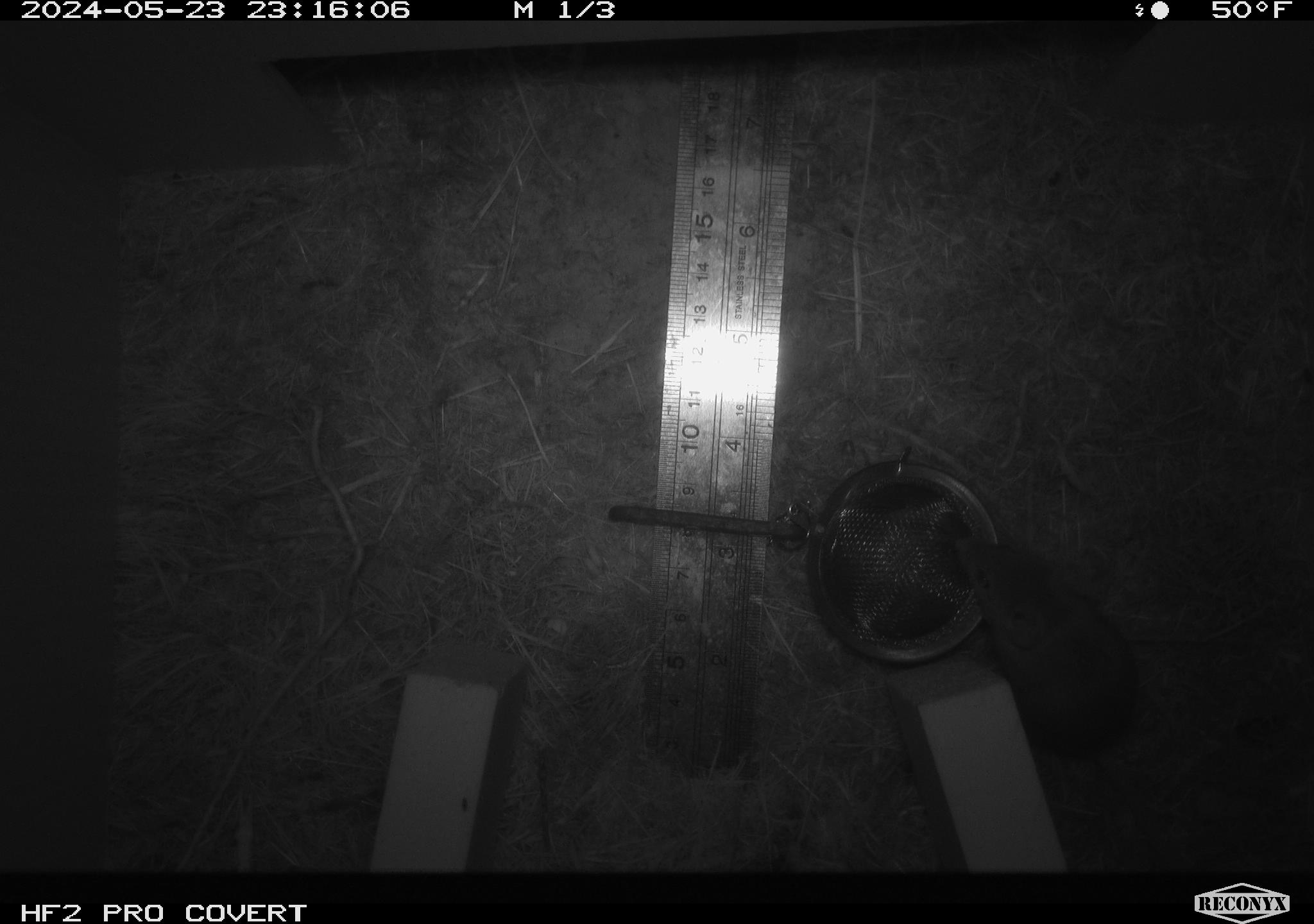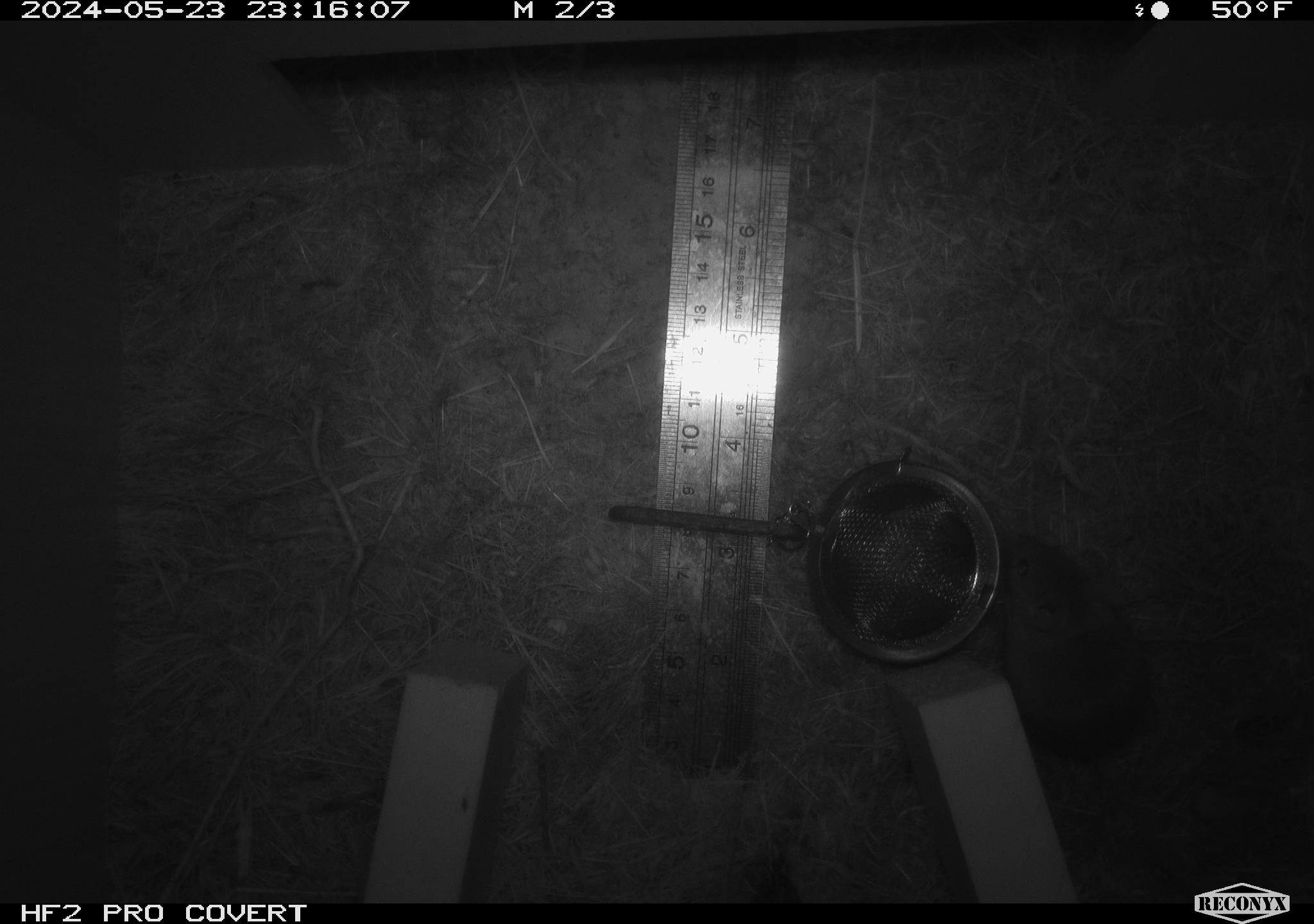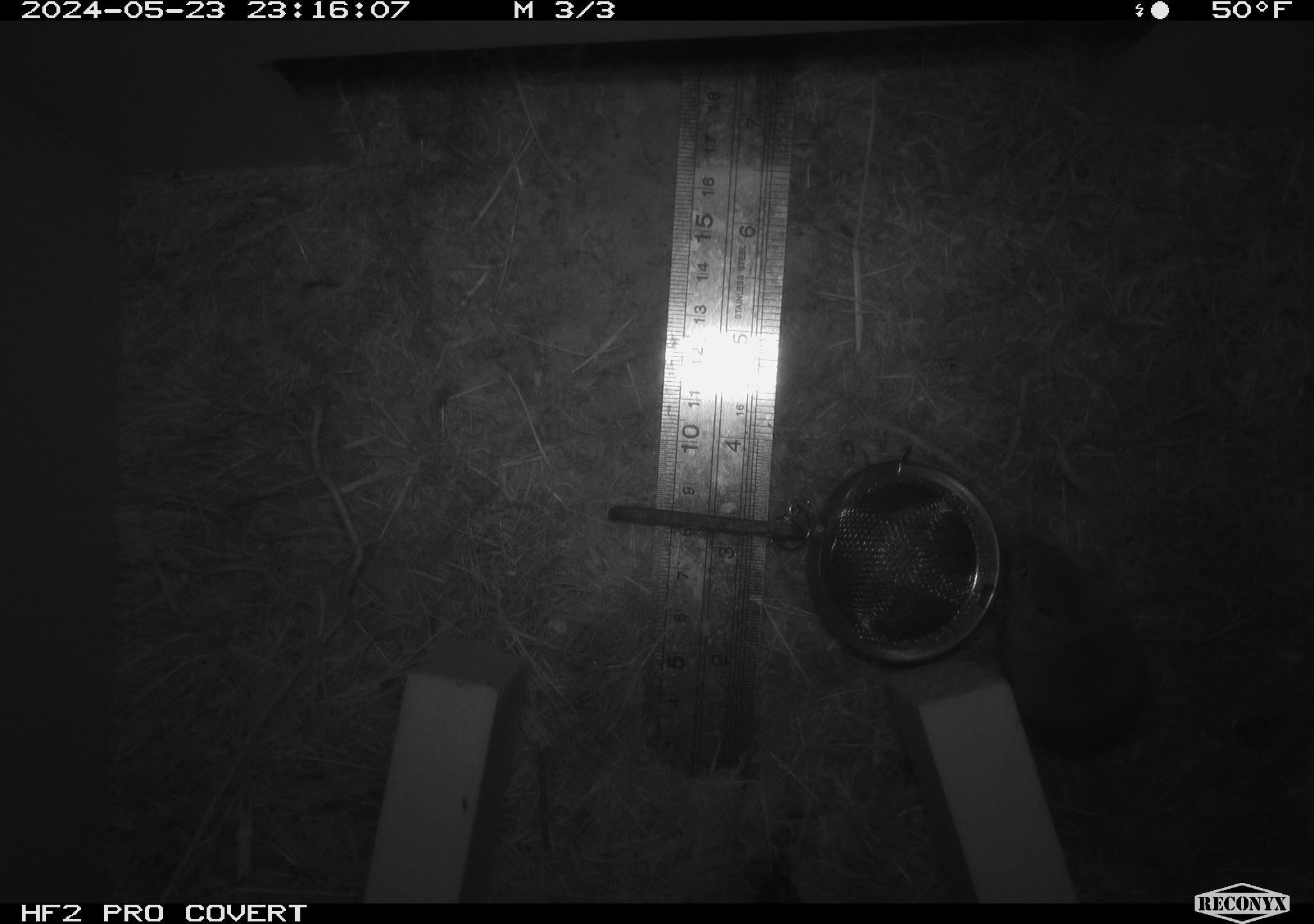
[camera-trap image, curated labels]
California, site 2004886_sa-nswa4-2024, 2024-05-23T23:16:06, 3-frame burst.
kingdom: Animalia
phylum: Chordata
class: Mammalia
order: Rodentia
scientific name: Rodentia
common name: rodent